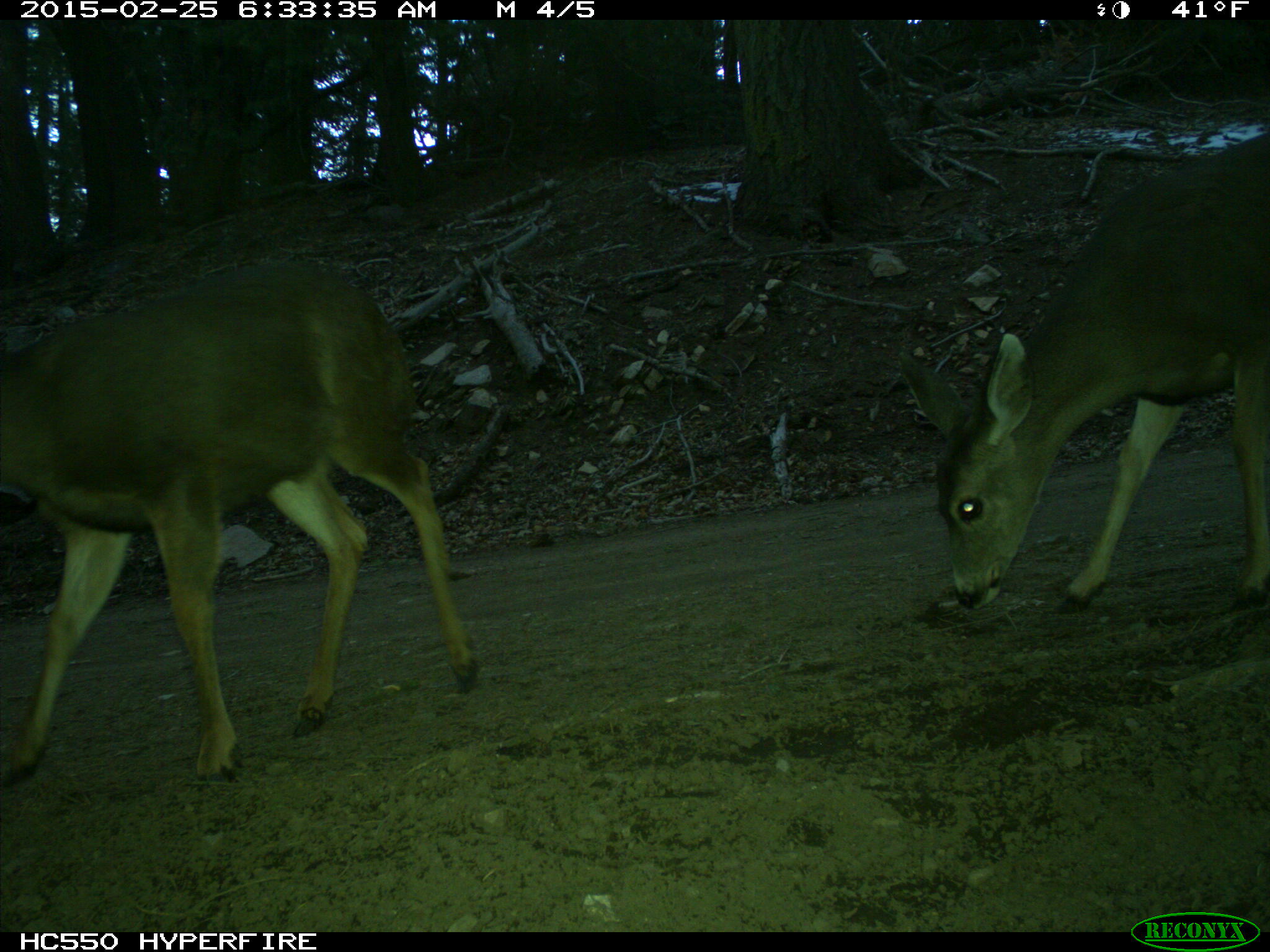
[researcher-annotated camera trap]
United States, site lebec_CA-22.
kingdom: Animalia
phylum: Chordata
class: Mammalia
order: Artiodactyla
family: Cervidae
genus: Odocoileus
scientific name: Odocoileus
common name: deer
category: unidentified deer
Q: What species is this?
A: Unidentified deer (deer) (Odocoileus).